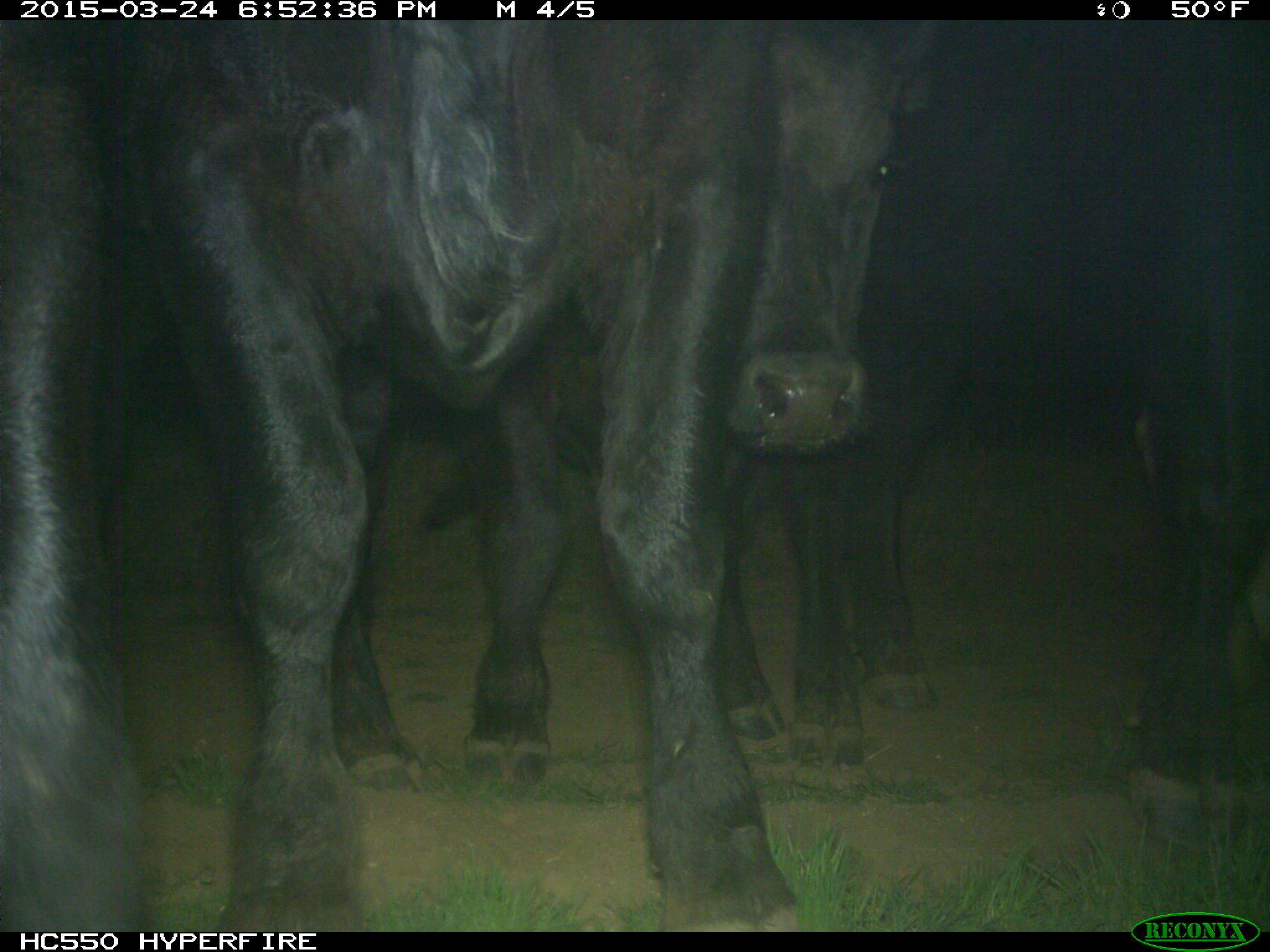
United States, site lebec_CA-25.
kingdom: Animalia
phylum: Chordata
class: Mammalia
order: Artiodactyla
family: Bovidae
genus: Bos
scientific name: Bos taurus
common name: domestic cow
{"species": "Bos taurus (domestic cow)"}